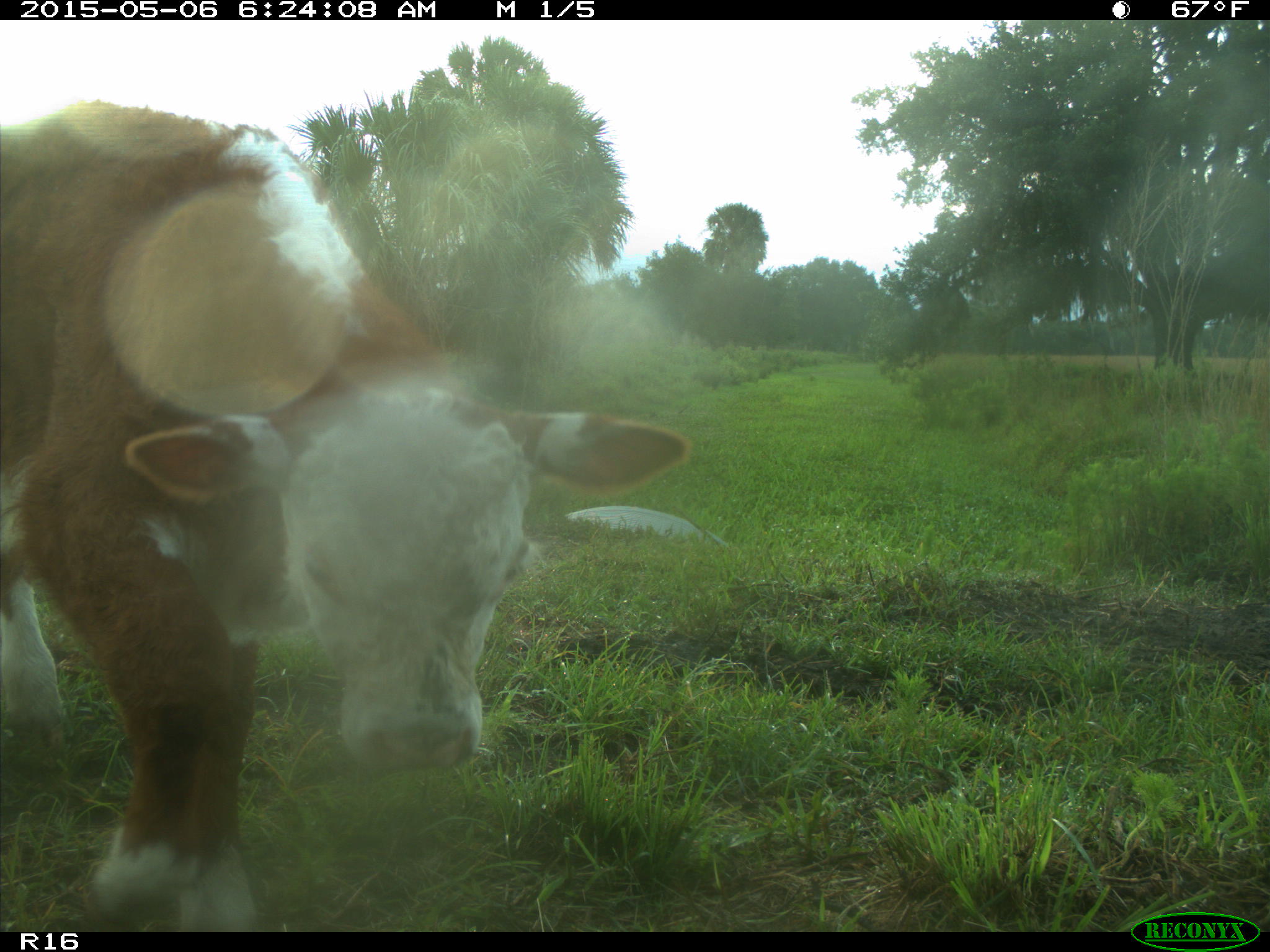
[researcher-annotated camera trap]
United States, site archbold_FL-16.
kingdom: Animalia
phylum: Chordata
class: Mammalia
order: Artiodactyla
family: Bovidae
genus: Bos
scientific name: Bos taurus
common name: domestic cow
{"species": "Bos taurus (domestic cow)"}